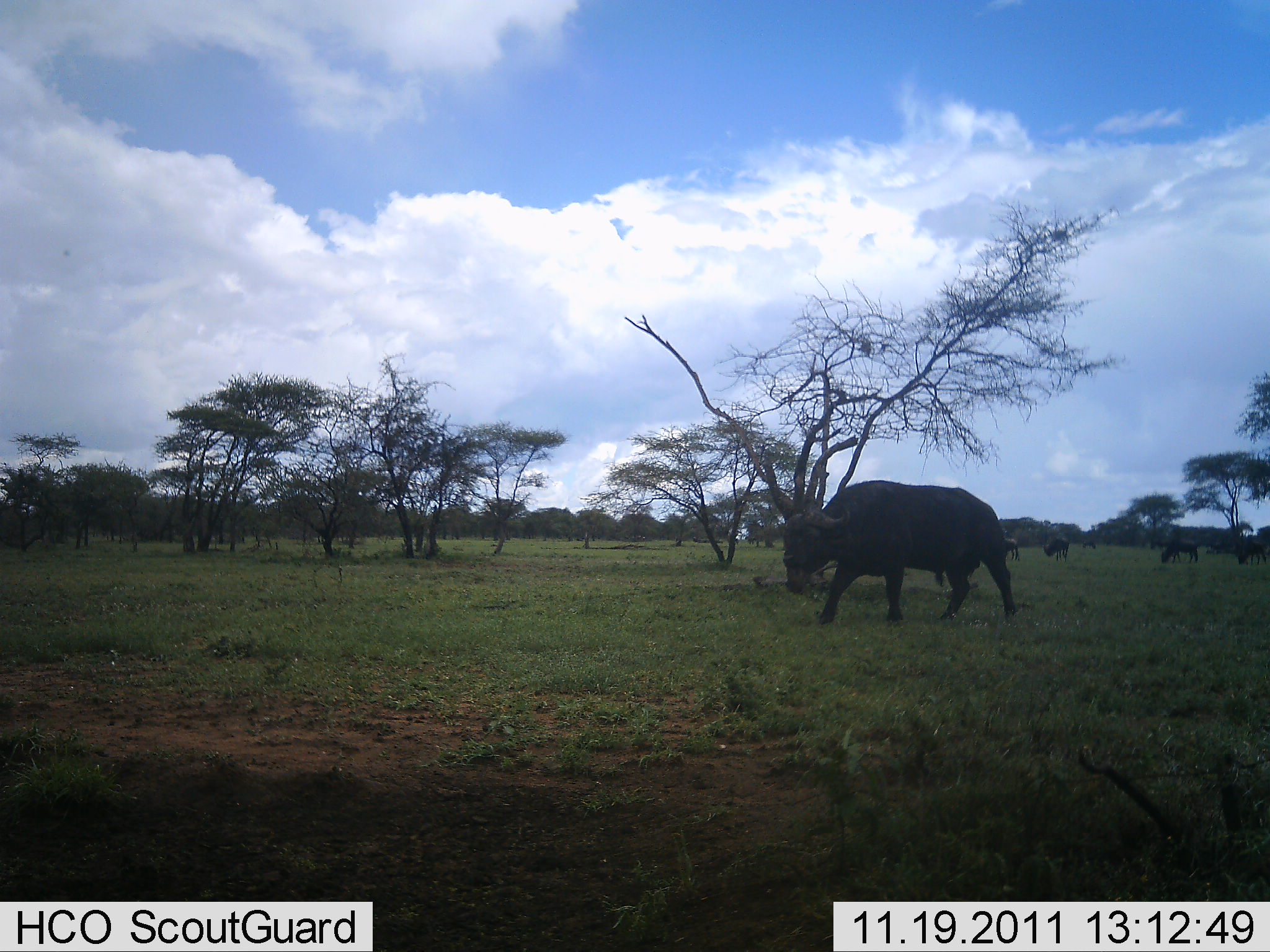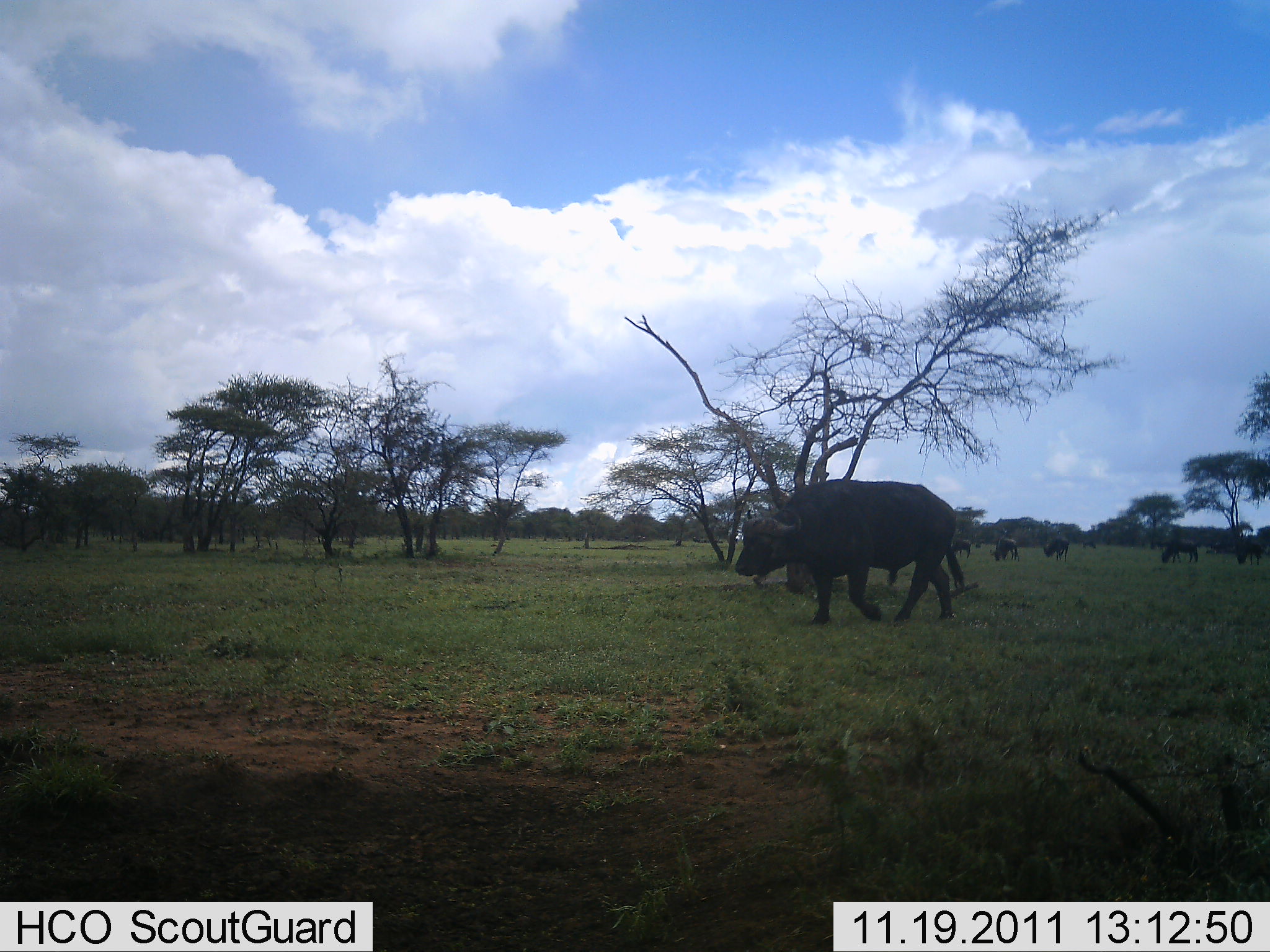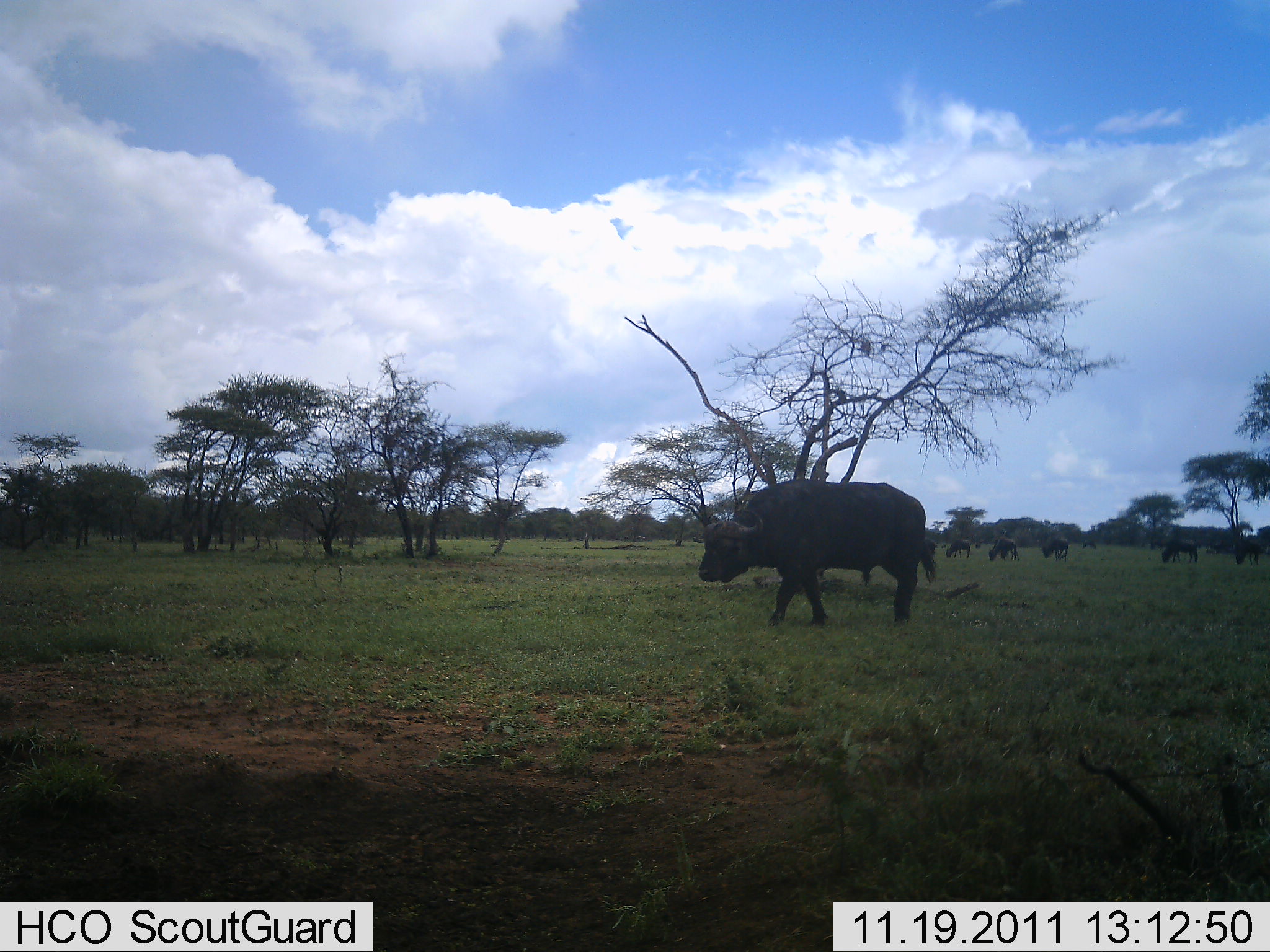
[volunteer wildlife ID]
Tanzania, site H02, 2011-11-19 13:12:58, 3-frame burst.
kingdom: Animalia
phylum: Chordata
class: Mammalia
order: Artiodactyla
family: Bovidae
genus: Syncerus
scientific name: Syncerus caffer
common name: cape buffalo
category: buffalo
Buffalo (cape buffalo) (Syncerus caffer), count 5. Behavior (volunteer vote fractions): standing 36%, resting 0%, moving 93%, interacting 0%. Young present (vote fraction): 0%. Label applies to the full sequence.